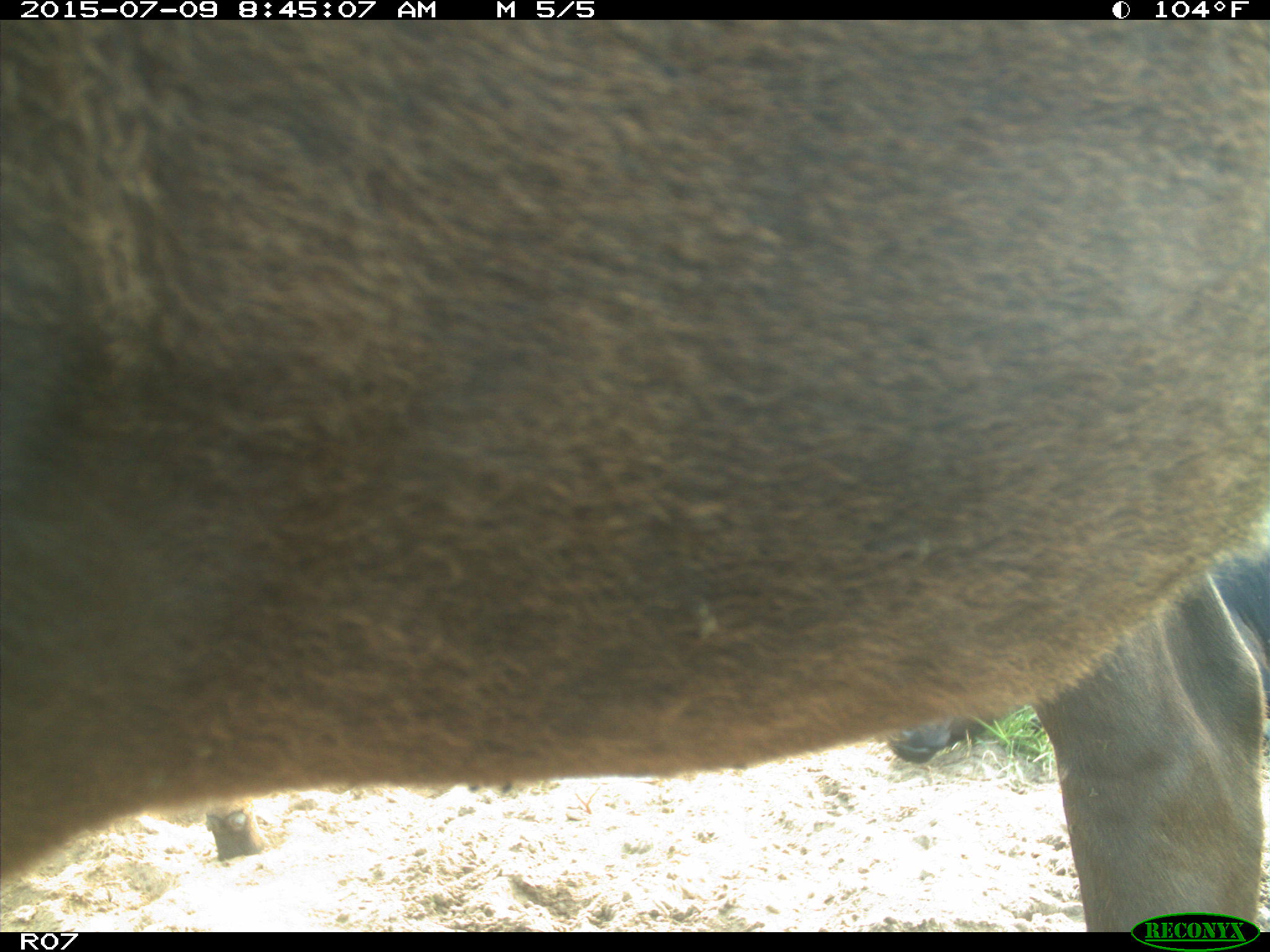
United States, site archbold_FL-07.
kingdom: Animalia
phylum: Chordata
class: Mammalia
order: Artiodactyla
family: Bovidae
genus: Bos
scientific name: Bos taurus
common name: domestic cow